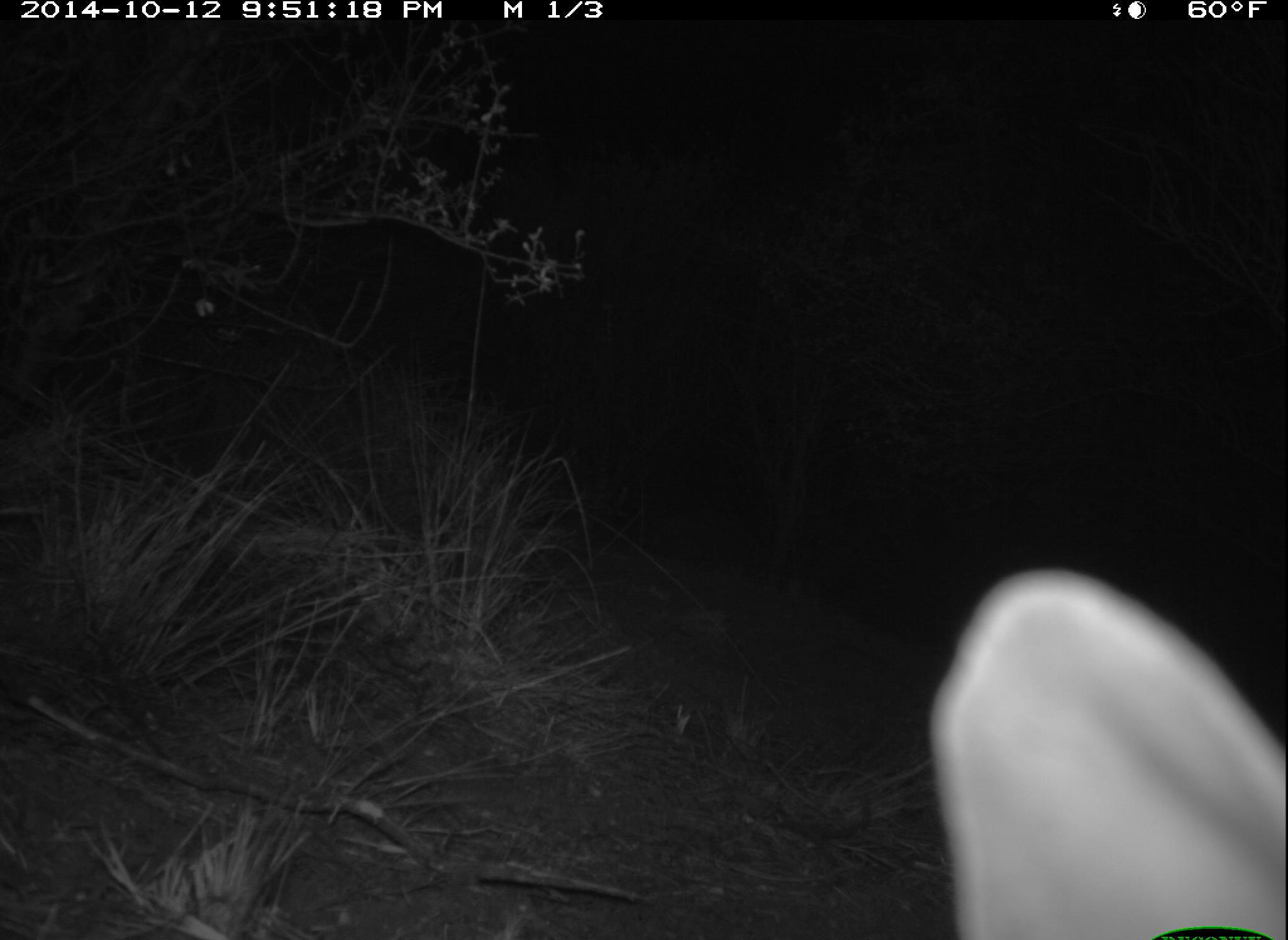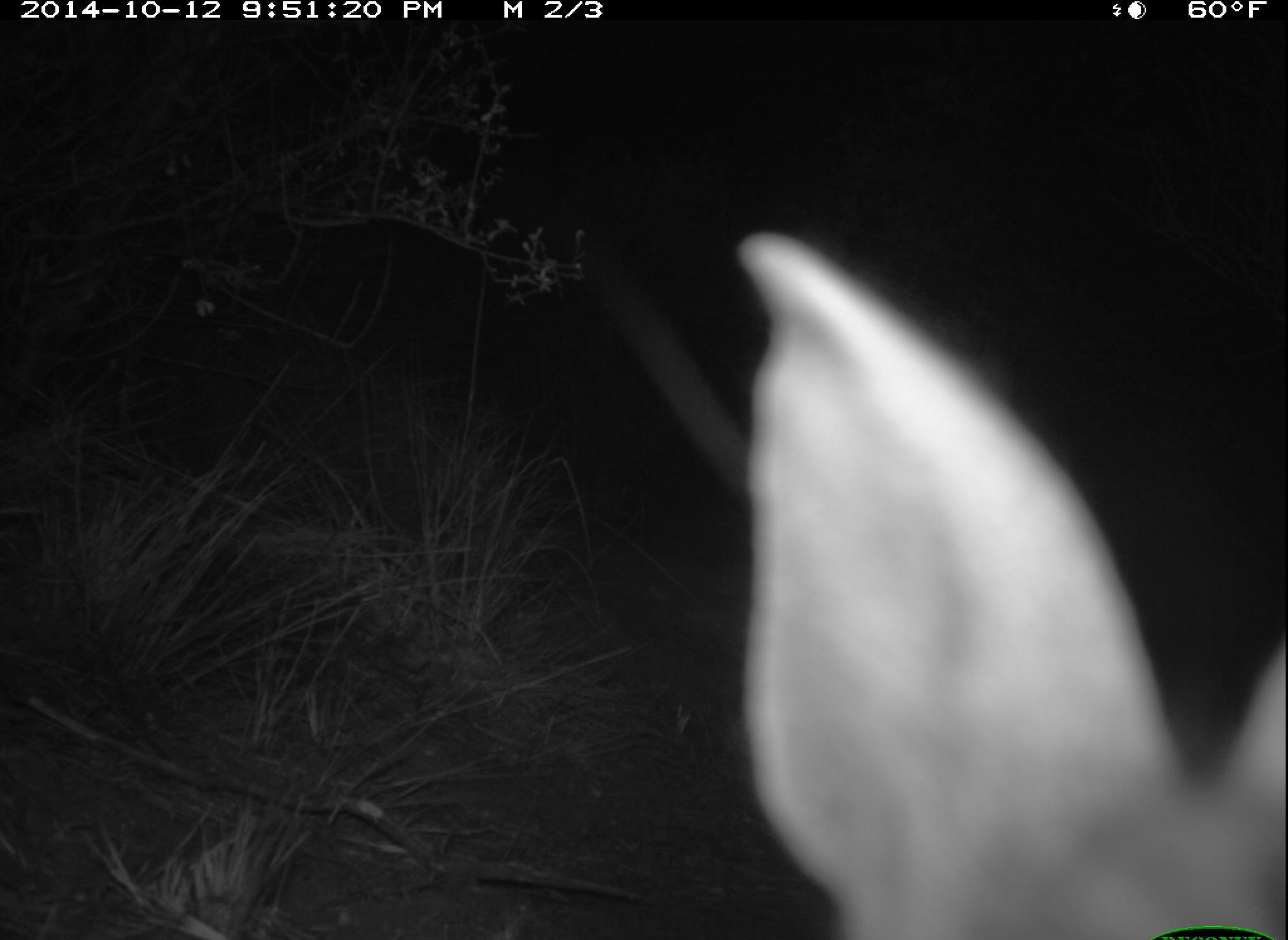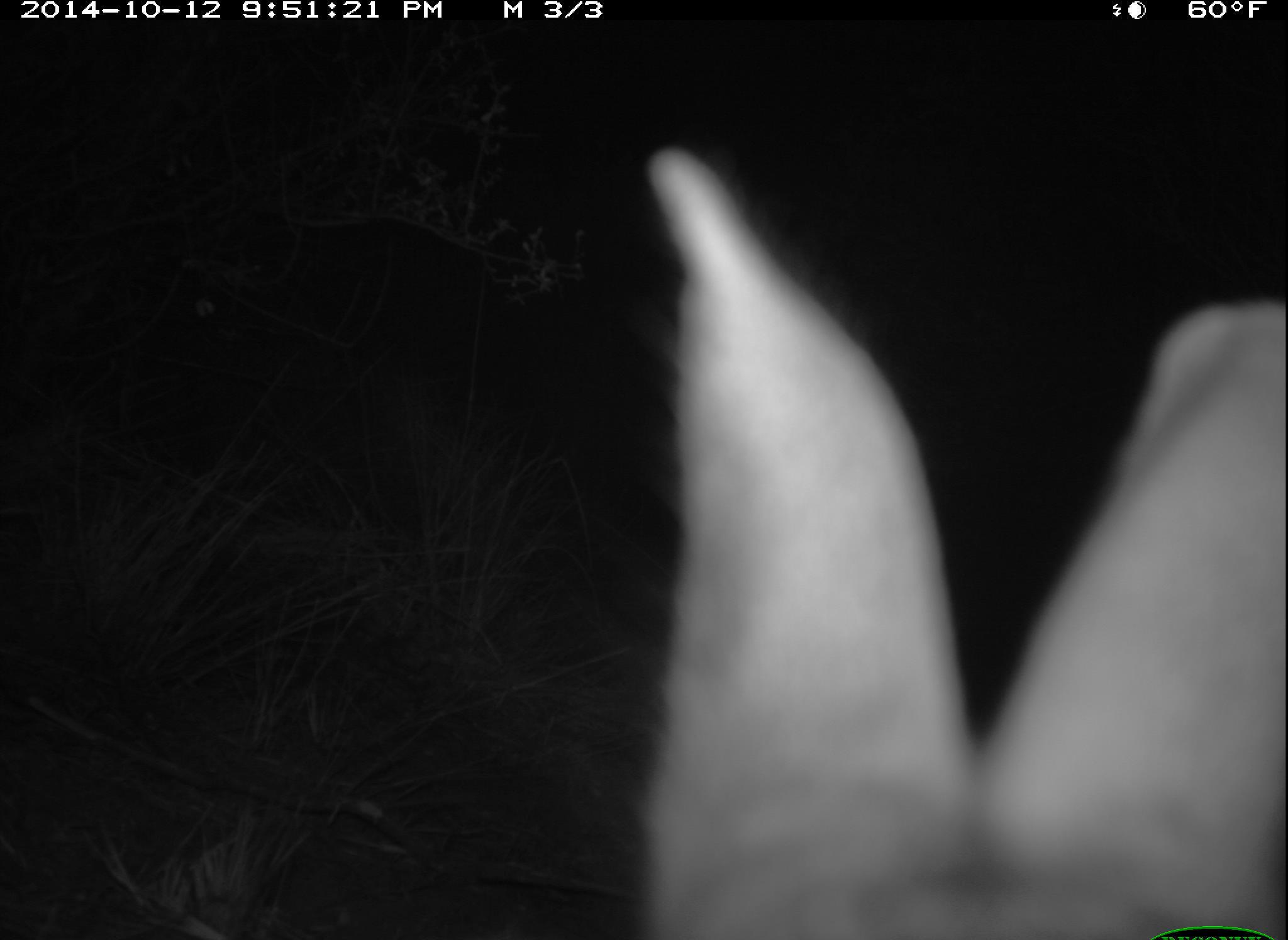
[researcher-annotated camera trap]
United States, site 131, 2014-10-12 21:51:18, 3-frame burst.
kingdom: Animalia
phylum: Chordata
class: Mammalia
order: Lagomorpha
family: Leporidae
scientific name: Leporidae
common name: rabbits and hares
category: rabbit